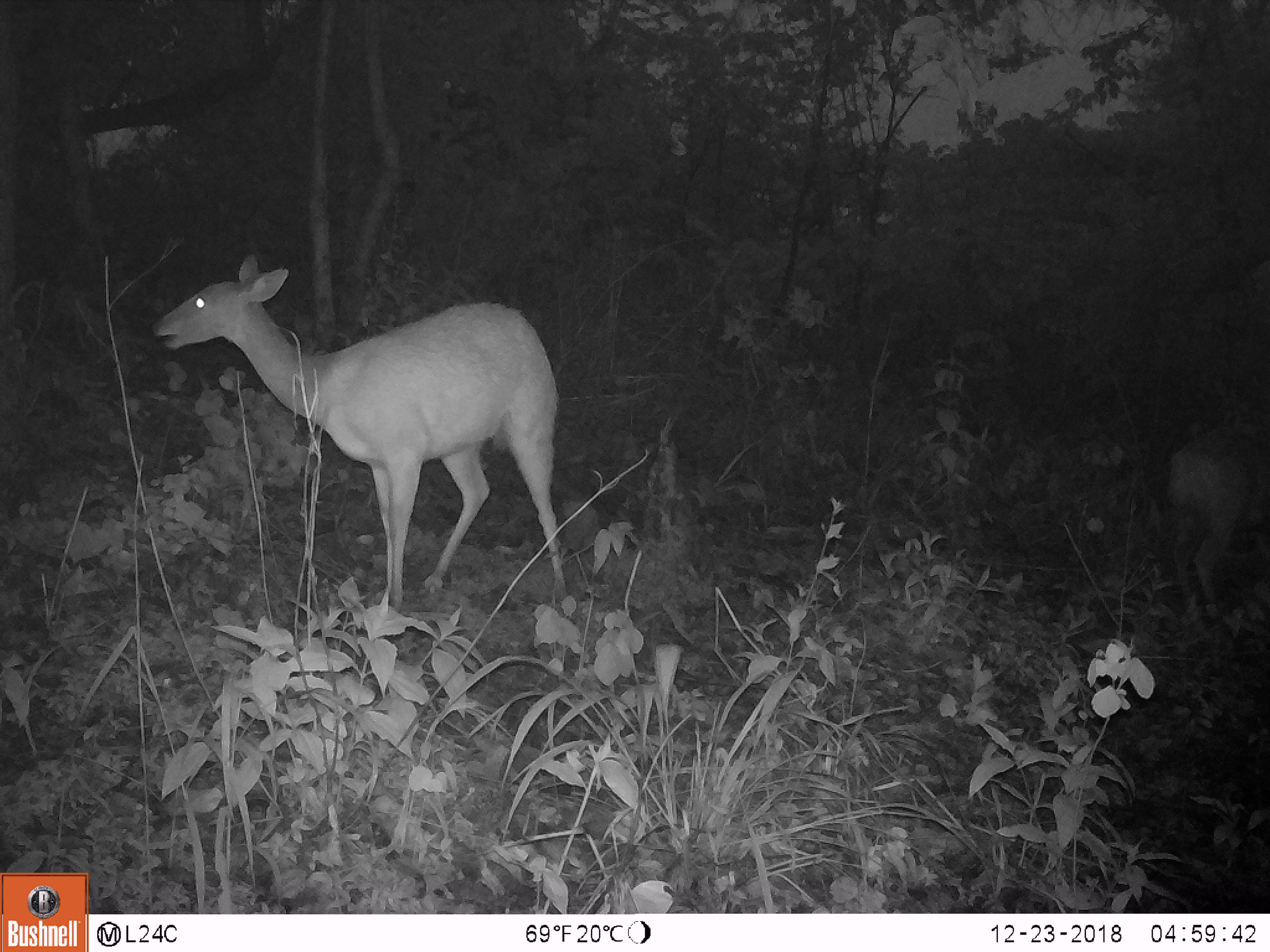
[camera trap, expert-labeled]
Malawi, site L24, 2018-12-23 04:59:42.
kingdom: Animalia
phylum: Chordata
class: Mammalia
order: Artiodactyla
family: Bovidae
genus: Redunca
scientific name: Redunca arundinum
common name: southern reedbuck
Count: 2.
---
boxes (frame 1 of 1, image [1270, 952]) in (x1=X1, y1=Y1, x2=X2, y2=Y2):
southern reedbuck: (x1=147, y1=250, x2=578, y2=612); (x1=1153, y1=411, x2=1268, y2=623)